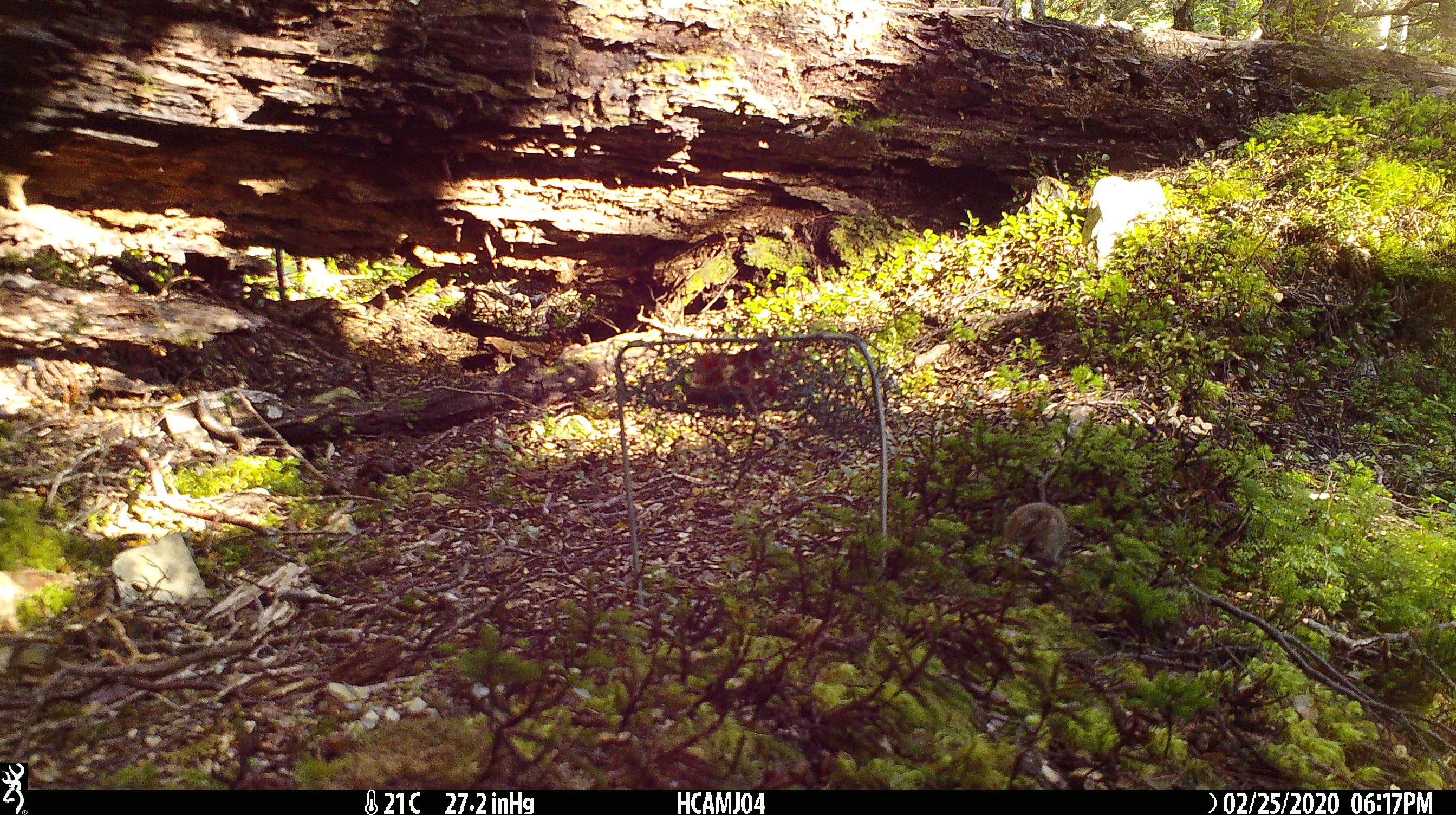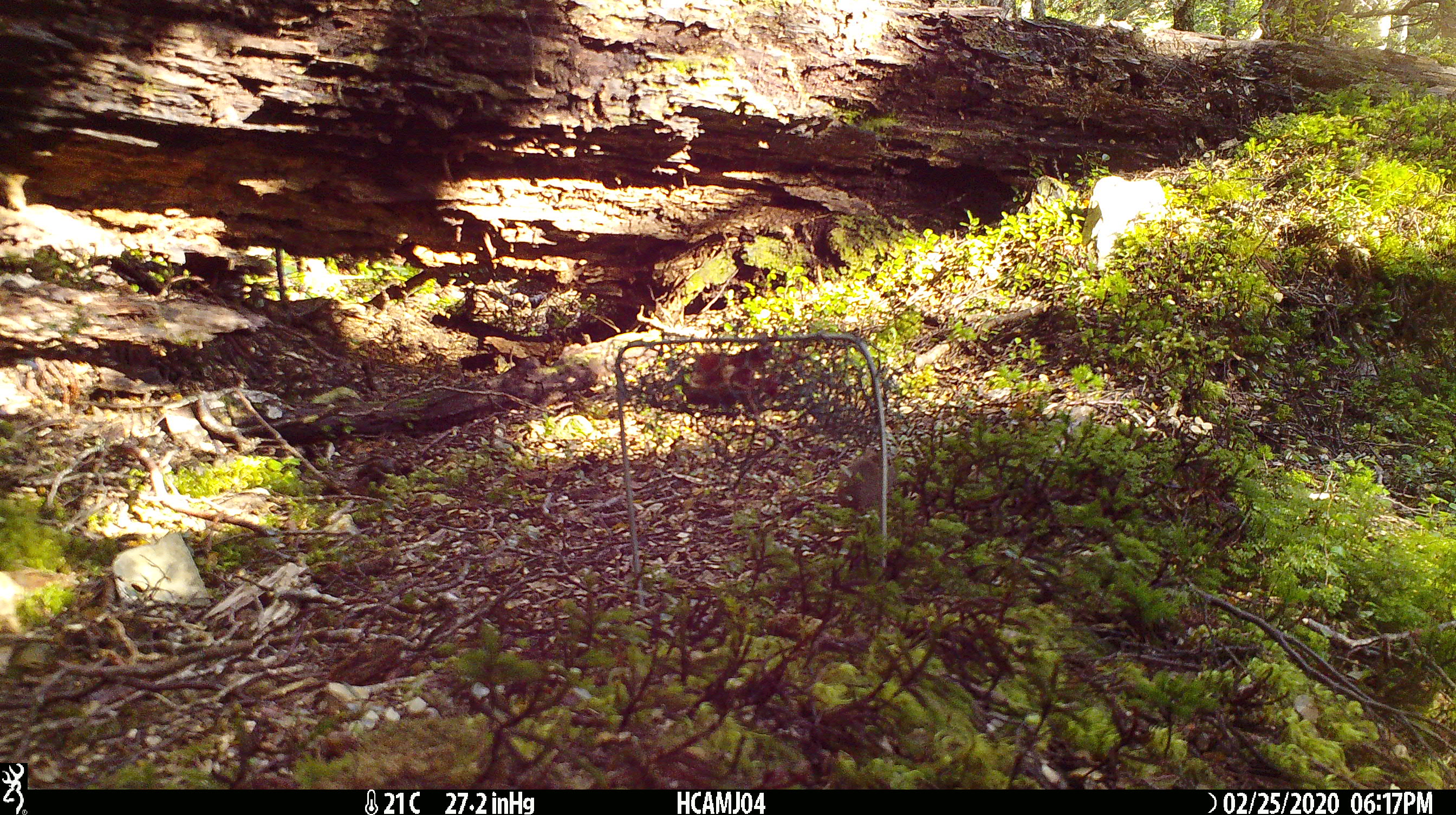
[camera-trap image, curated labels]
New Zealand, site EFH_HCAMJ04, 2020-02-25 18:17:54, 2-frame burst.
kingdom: Animalia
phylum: Chordata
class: Mammalia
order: Rodentia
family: Muridae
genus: Mus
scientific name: Mus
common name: mouse